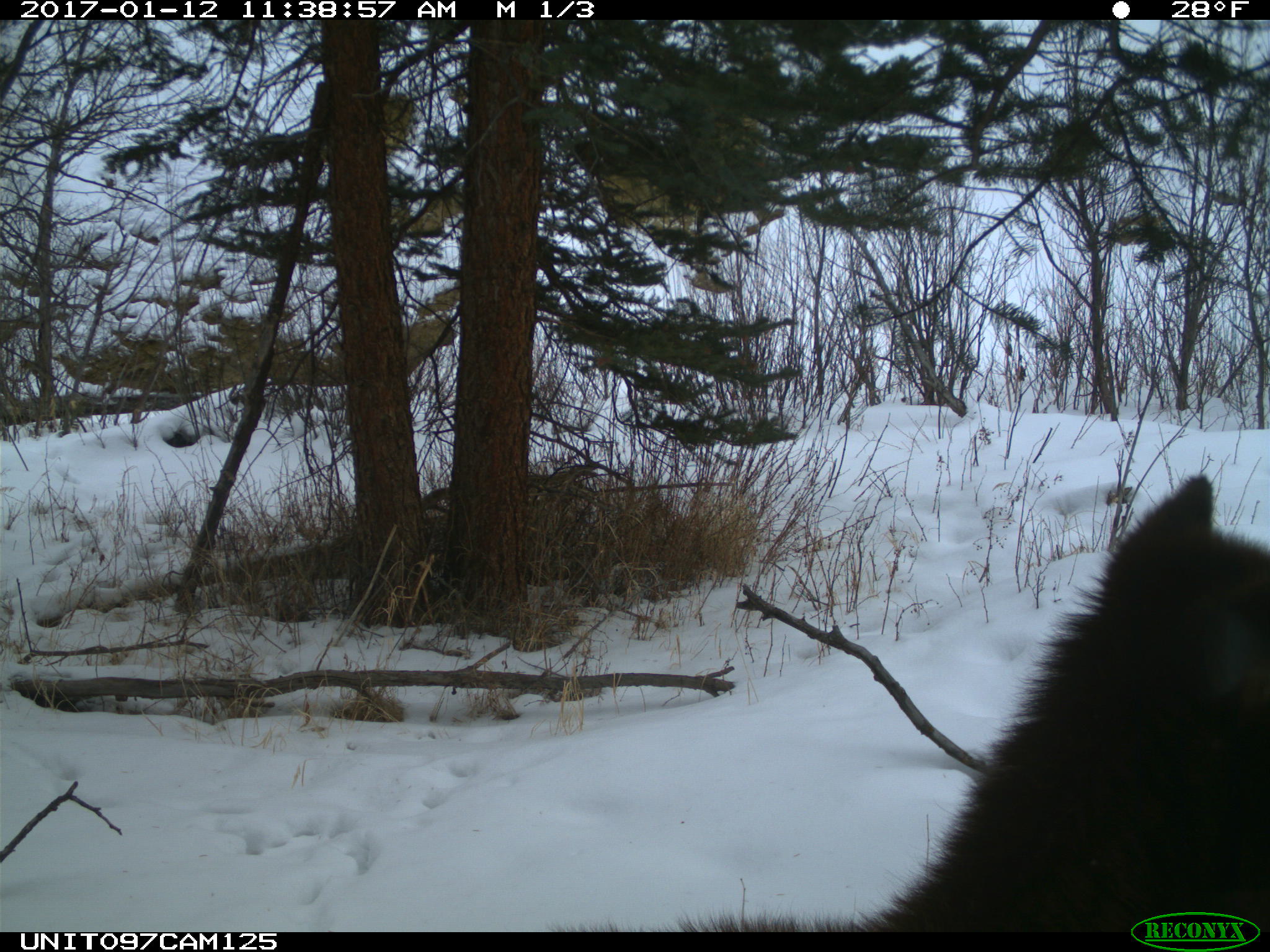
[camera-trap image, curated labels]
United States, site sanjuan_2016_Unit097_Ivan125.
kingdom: Animalia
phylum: Chordata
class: Mammalia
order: Artiodactyla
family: Cervidae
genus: Cervus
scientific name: Cervus elaphus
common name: red deer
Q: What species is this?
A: Cervus elaphus (red deer).